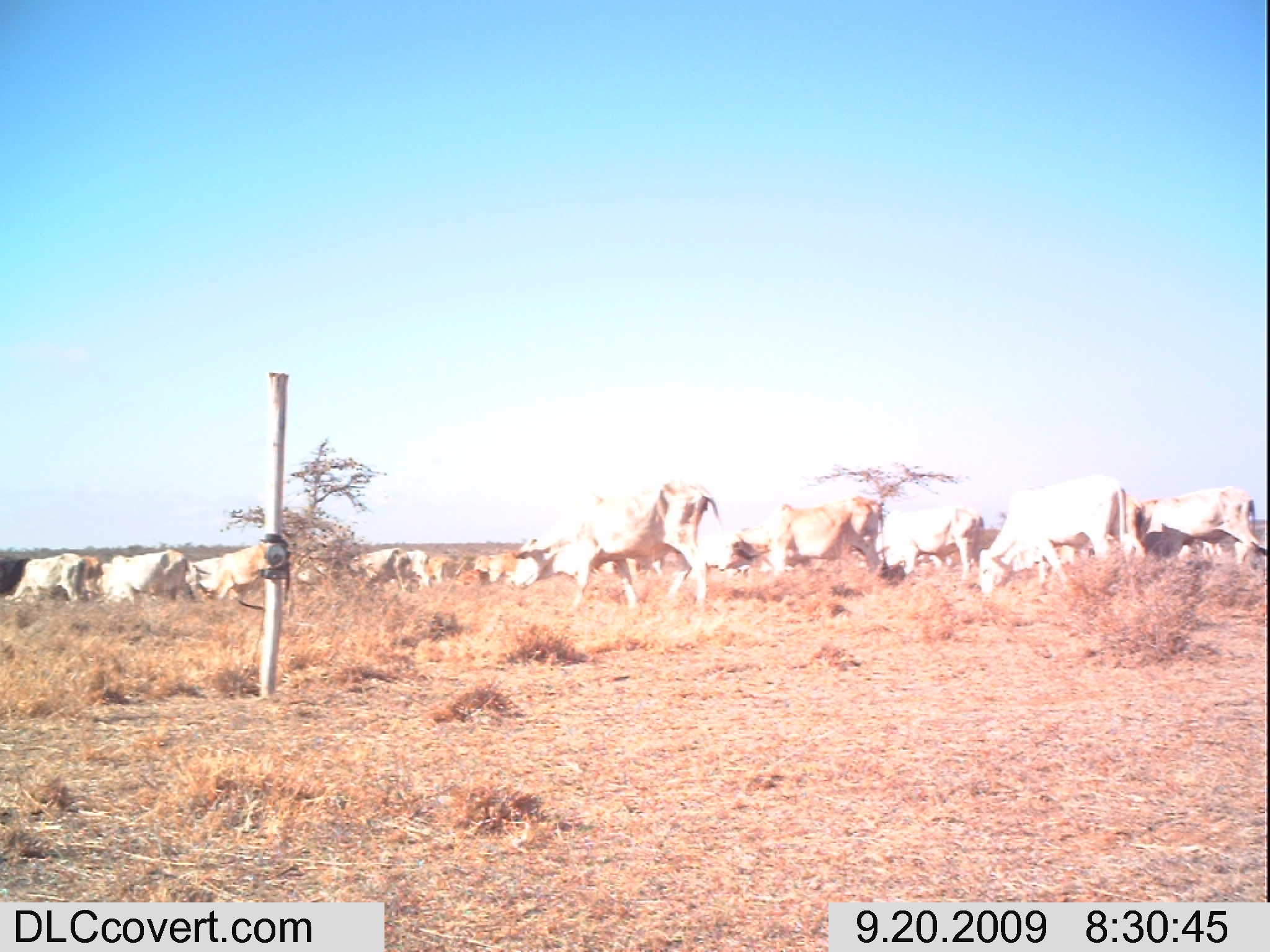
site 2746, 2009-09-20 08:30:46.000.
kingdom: Animalia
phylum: Chordata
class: Mammalia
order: Artiodactyla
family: Bovidae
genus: Bos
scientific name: Bos taurus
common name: domestic cattle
Bos taurus (domestic cattle), count 19.